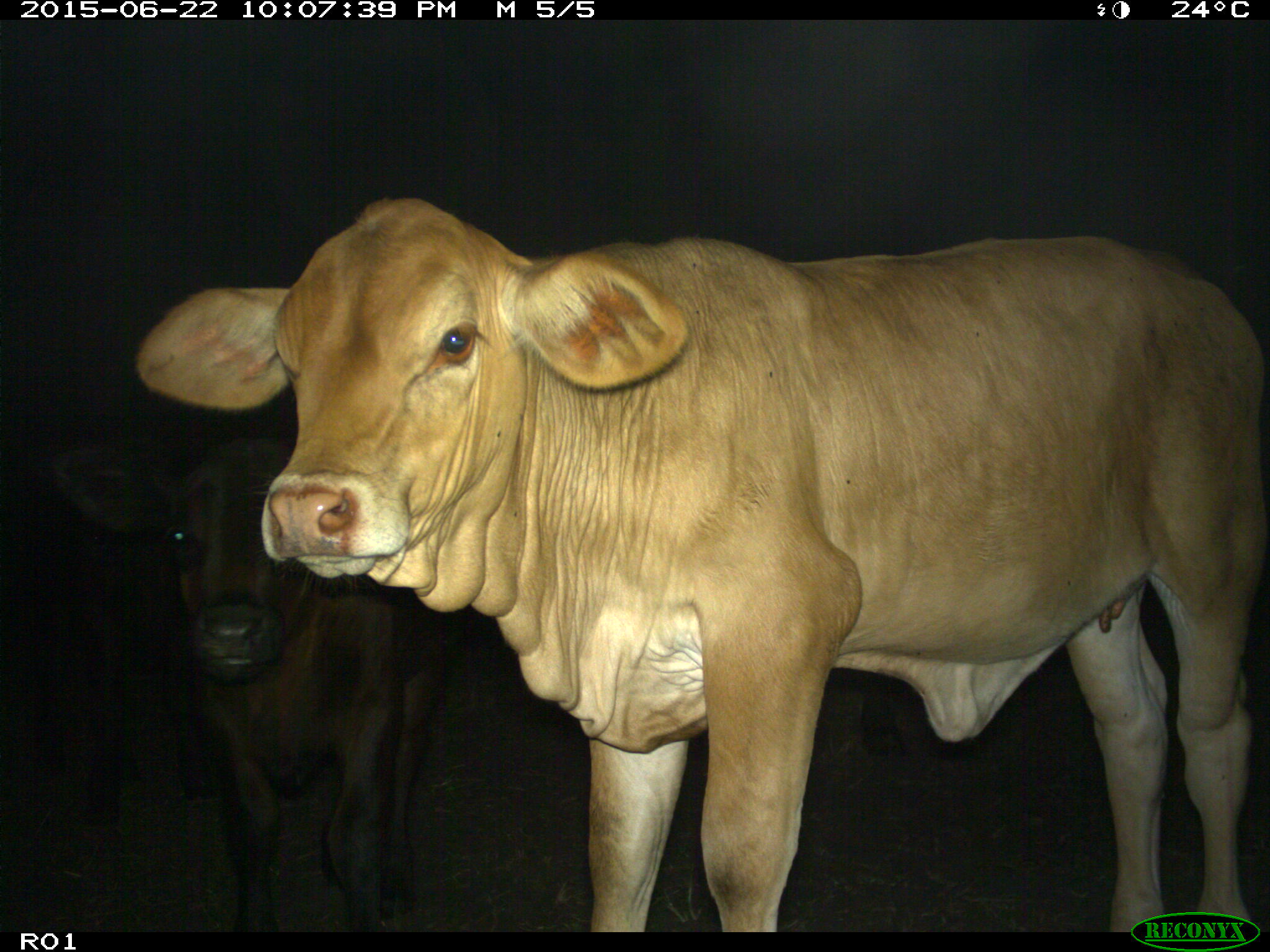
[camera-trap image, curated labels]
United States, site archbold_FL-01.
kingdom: Animalia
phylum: Chordata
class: Mammalia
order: Artiodactyla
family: Bovidae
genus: Bos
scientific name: Bos taurus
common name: domestic cow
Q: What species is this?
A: Bos taurus (domestic cow).